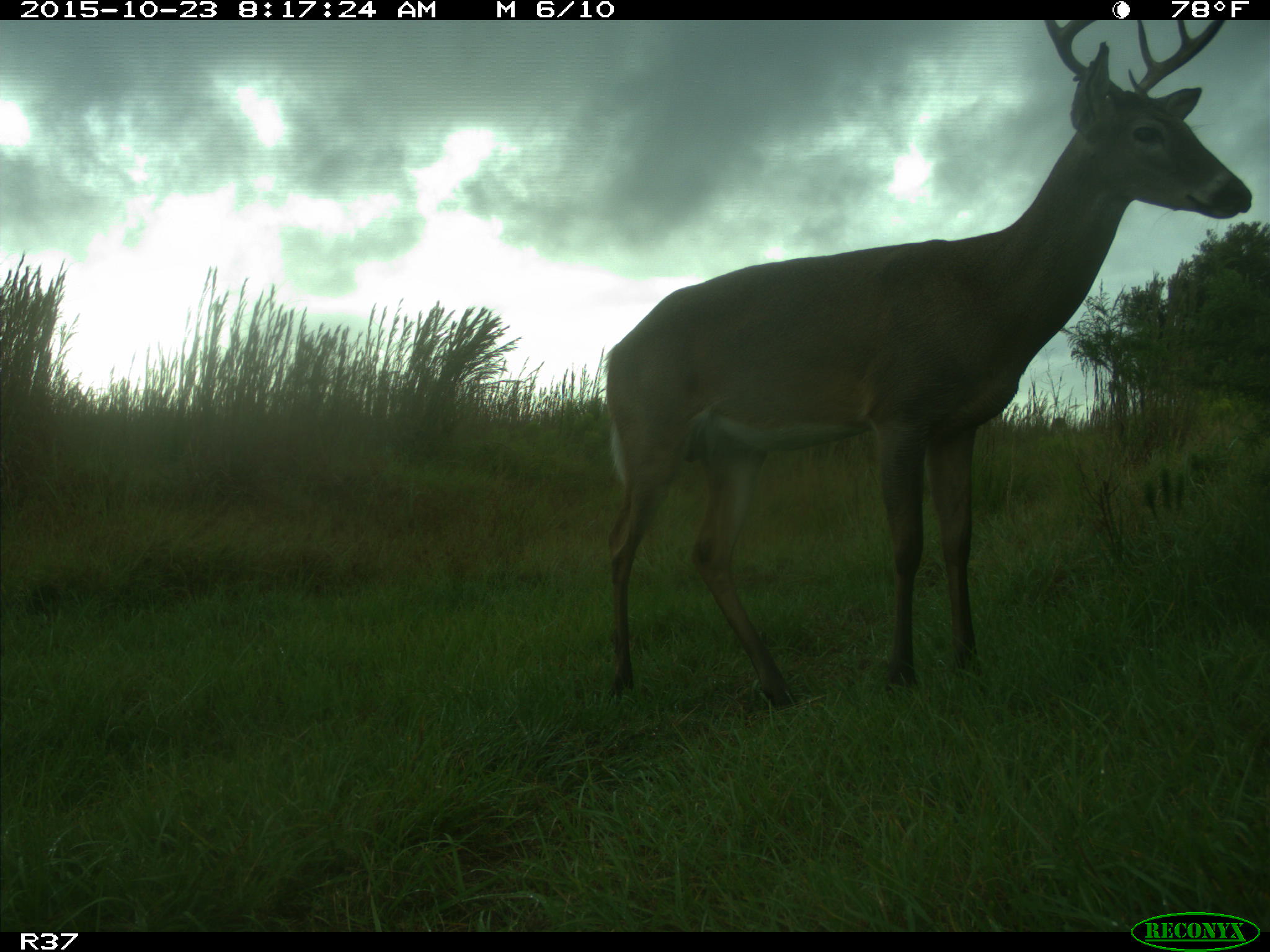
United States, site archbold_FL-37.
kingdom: Animalia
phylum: Chordata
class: Mammalia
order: Artiodactyla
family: Cervidae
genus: Odocoileus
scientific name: Odocoileus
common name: deer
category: unidentified deer